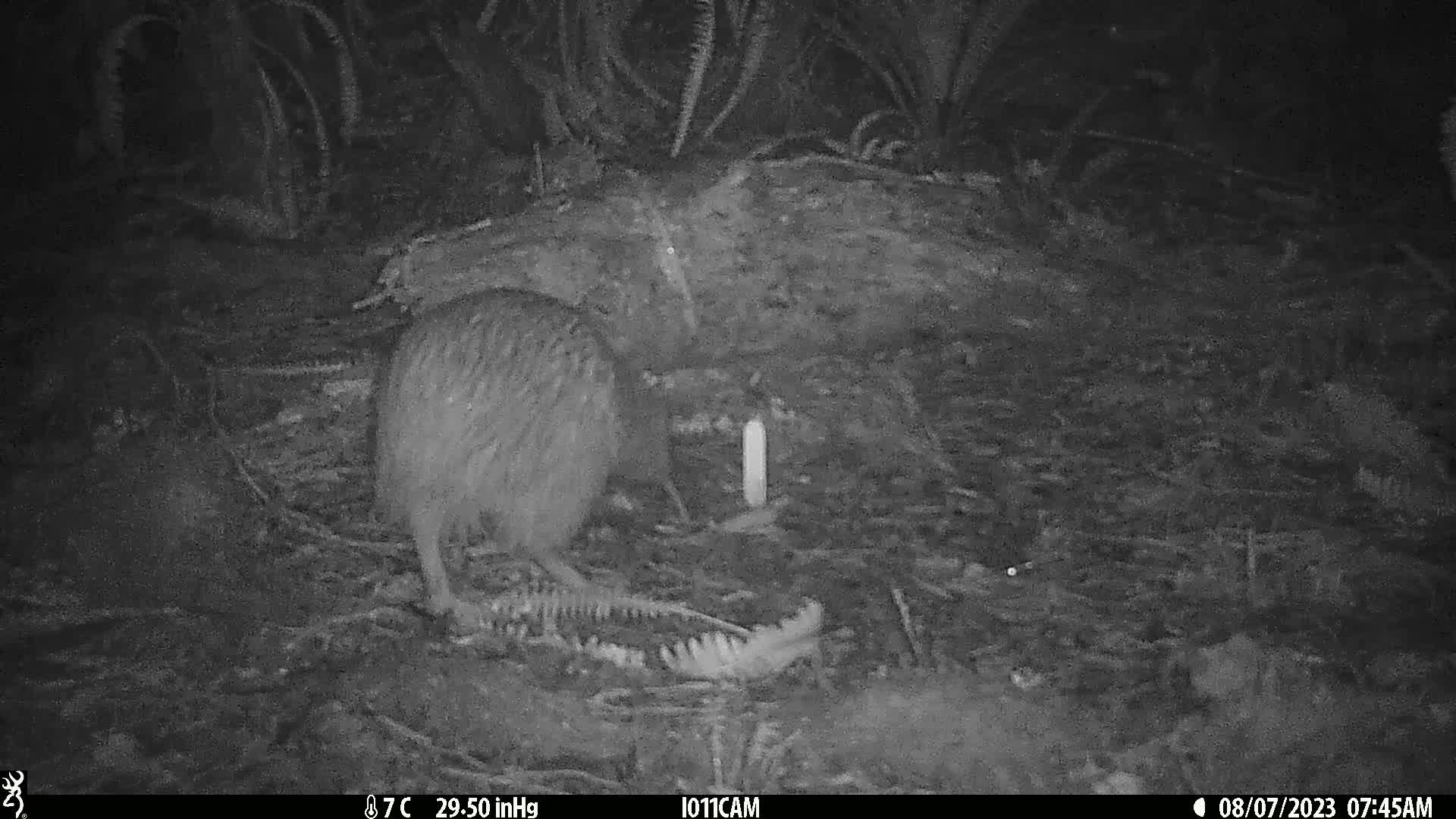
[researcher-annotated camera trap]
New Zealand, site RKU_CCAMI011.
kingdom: Animalia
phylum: Chordata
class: Aves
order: Apterygiformes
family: Apterygidae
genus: Apteryx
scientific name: Apteryx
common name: kiwi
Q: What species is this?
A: Kiwi (Apteryx).